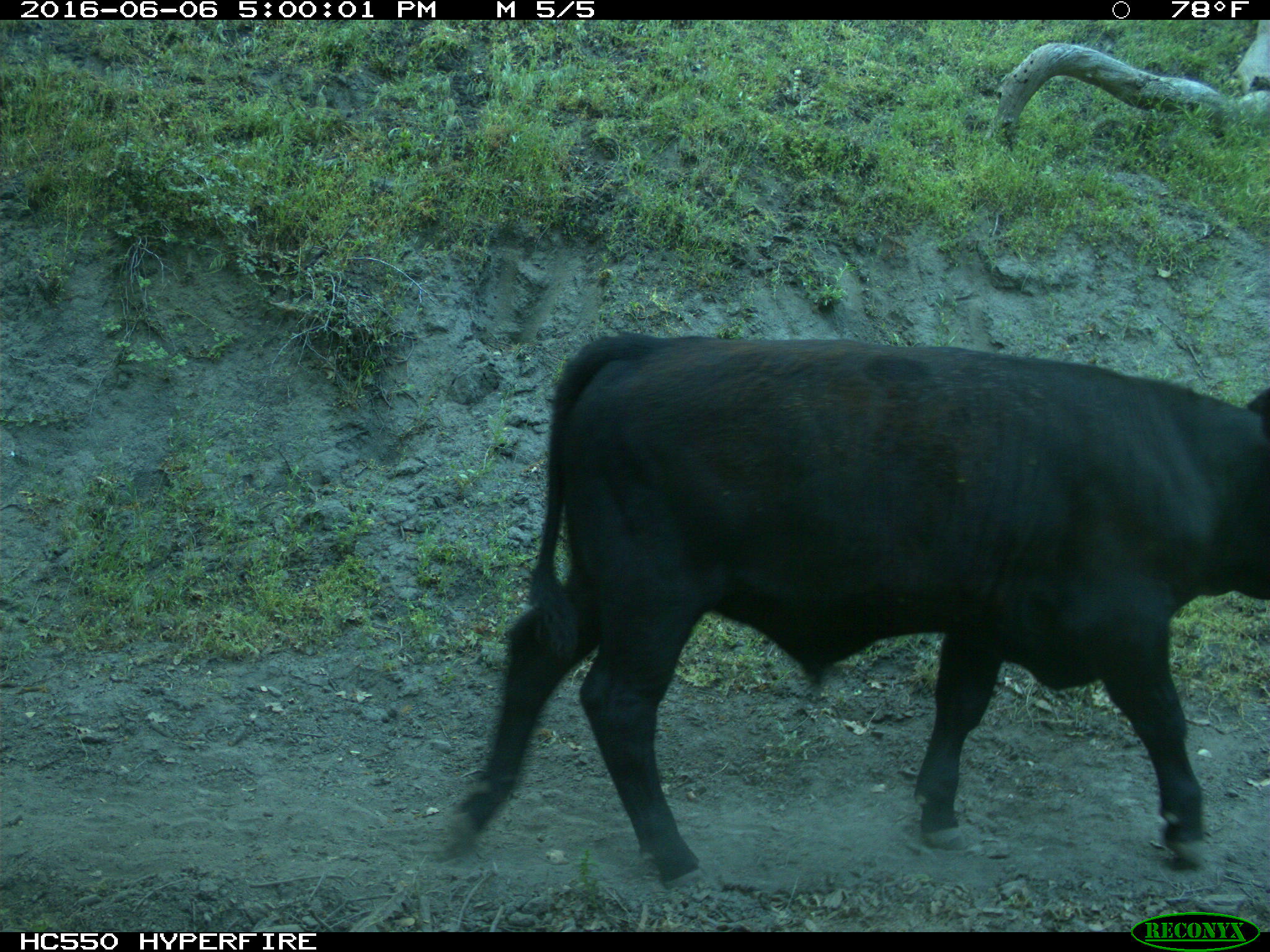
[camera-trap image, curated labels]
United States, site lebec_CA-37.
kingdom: Animalia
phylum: Chordata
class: Mammalia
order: Artiodactyla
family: Bovidae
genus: Bos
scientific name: Bos taurus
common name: domestic cow